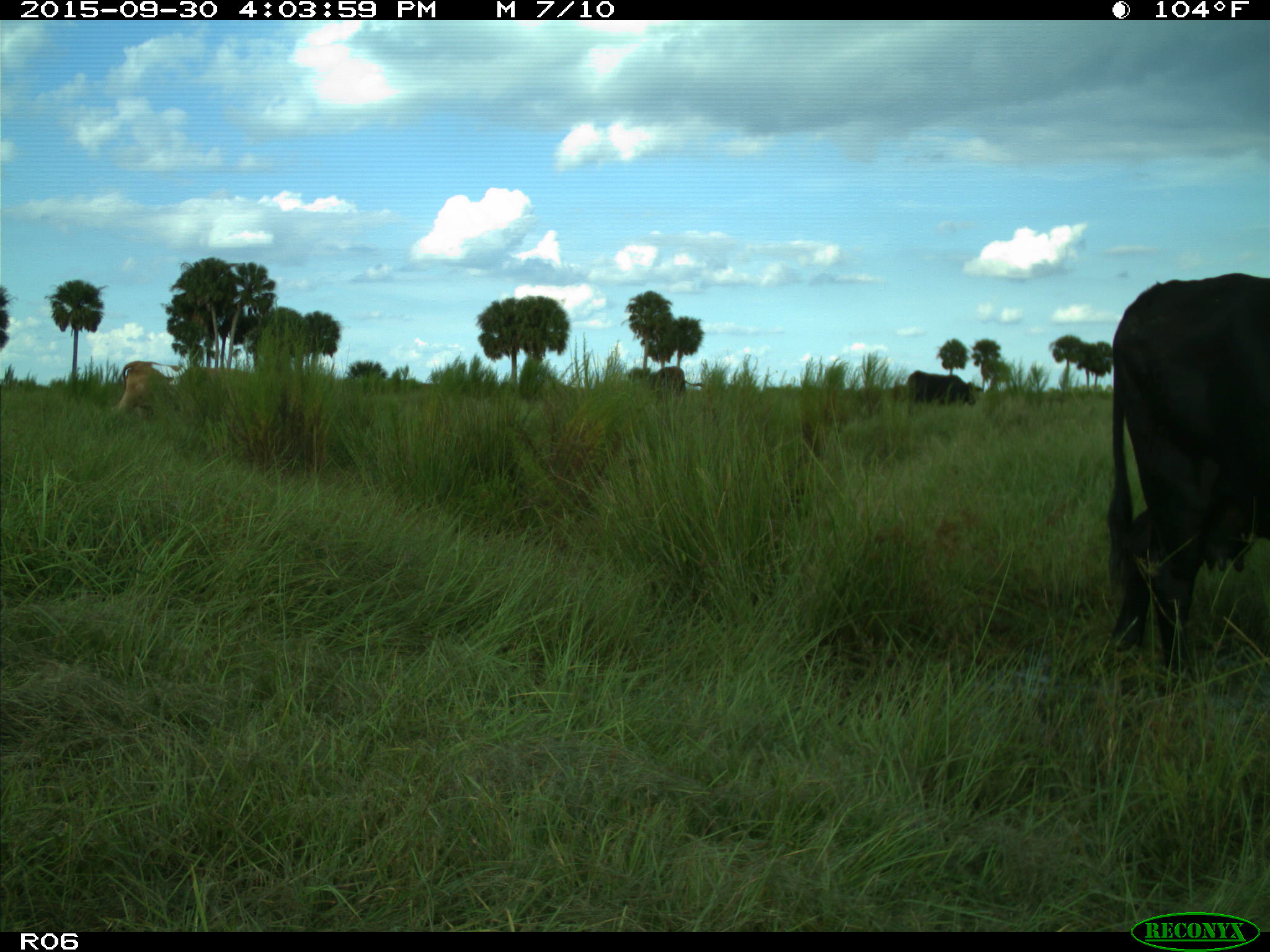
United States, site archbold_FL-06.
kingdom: Animalia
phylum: Chordata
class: Mammalia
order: Artiodactyla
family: Bovidae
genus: Bos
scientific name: Bos taurus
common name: domestic cow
Bos taurus (domestic cow).